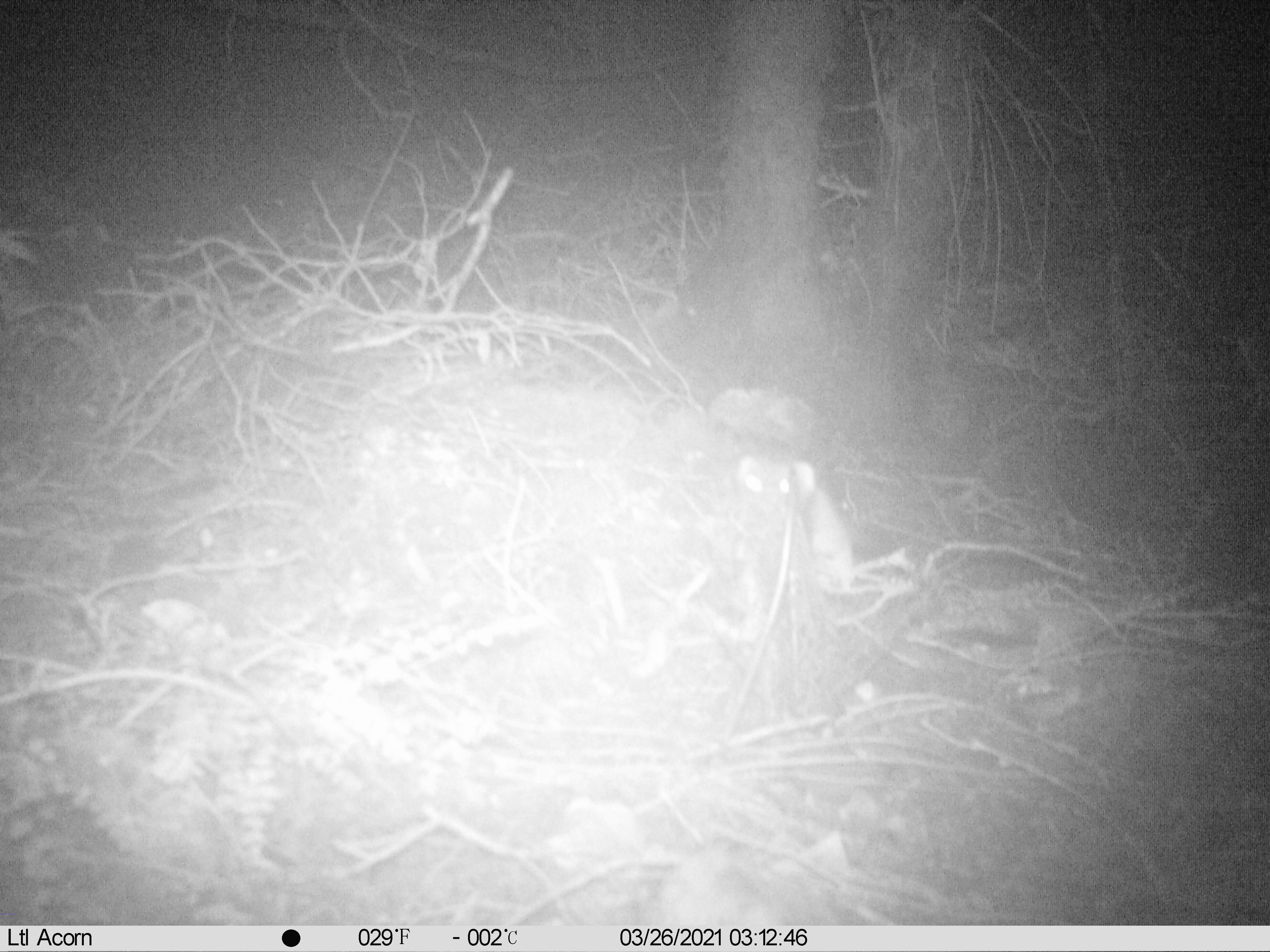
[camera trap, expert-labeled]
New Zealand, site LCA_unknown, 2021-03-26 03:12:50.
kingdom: Animalia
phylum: Chordata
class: Mammalia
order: Carnivora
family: Mustelidae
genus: Mustela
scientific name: Mustela erminea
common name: stoat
Stoat (Mustela erminea).